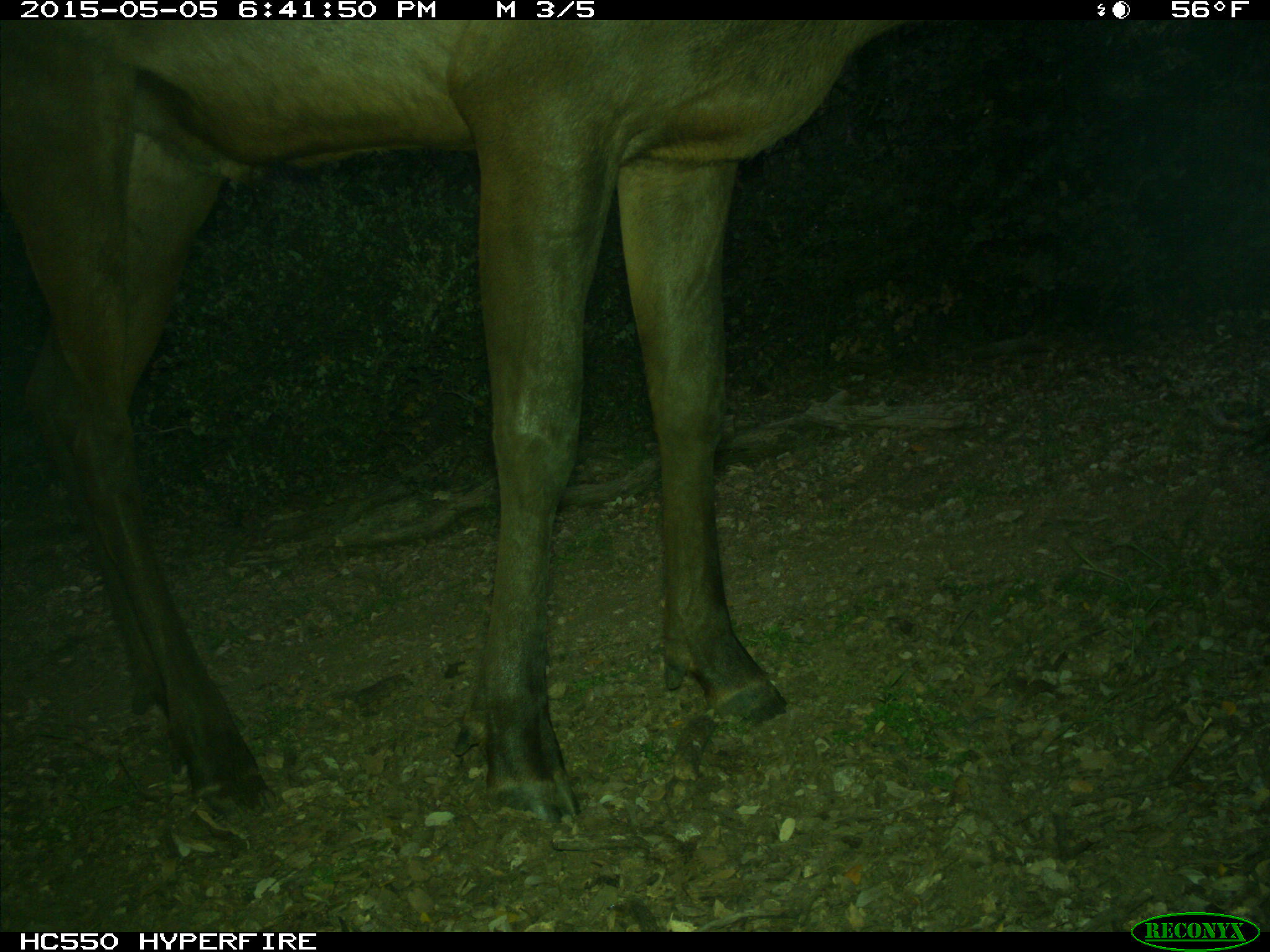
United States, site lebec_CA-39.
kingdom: Animalia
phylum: Chordata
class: Mammalia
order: Artiodactyla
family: Cervidae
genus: Cervus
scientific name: Cervus canadensis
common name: elk